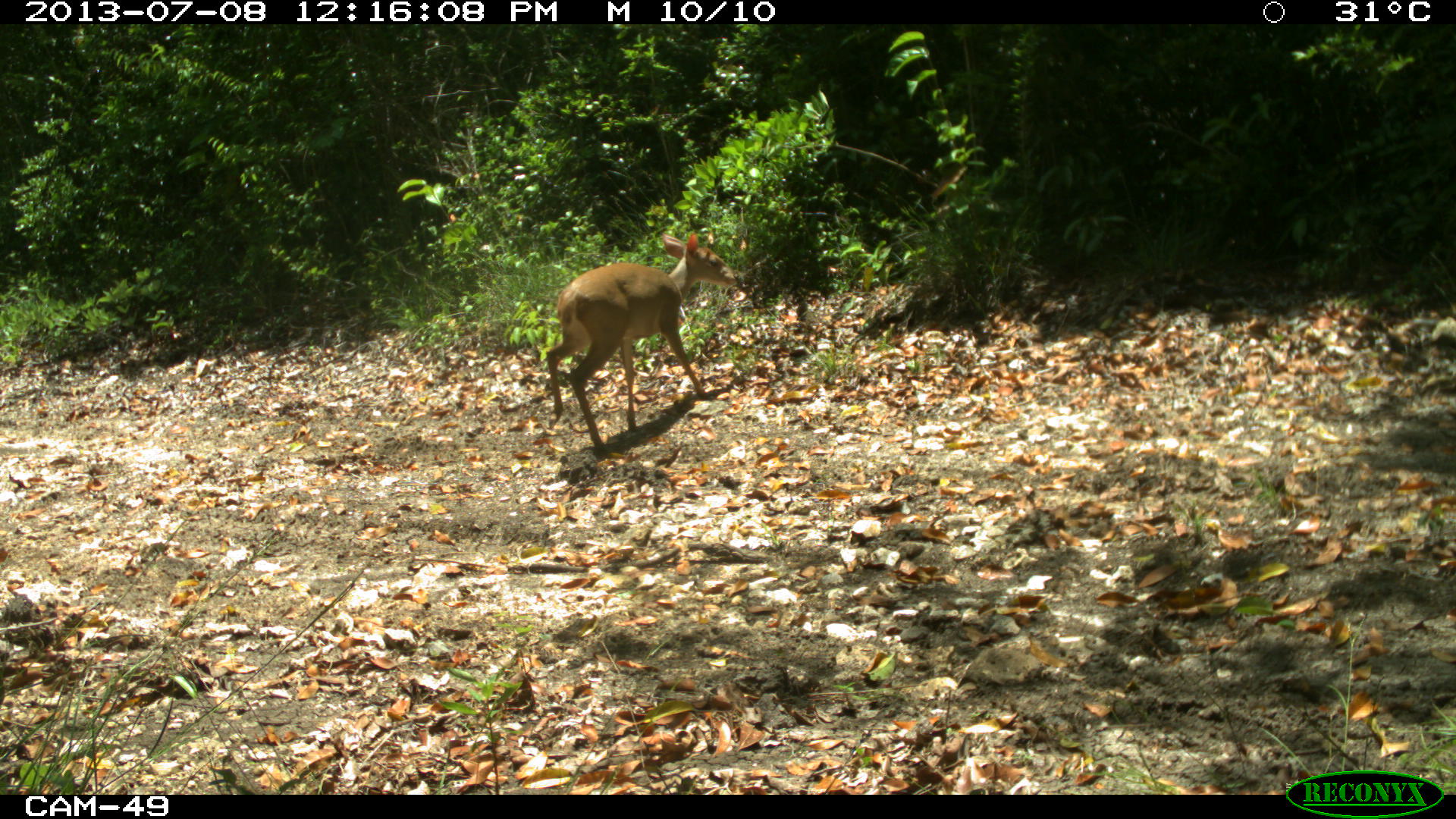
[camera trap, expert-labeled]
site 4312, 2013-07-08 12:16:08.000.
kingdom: Animalia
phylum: Chordata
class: Mammalia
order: Artiodactyla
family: Cervidae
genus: Mazama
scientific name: Mazama temama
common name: central american red brocket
Mazama temama (central american red brocket), count 1, sex female.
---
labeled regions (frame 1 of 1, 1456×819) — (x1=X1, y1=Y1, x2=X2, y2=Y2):
mazama temama: (x1=545, y1=232, x2=739, y2=452)